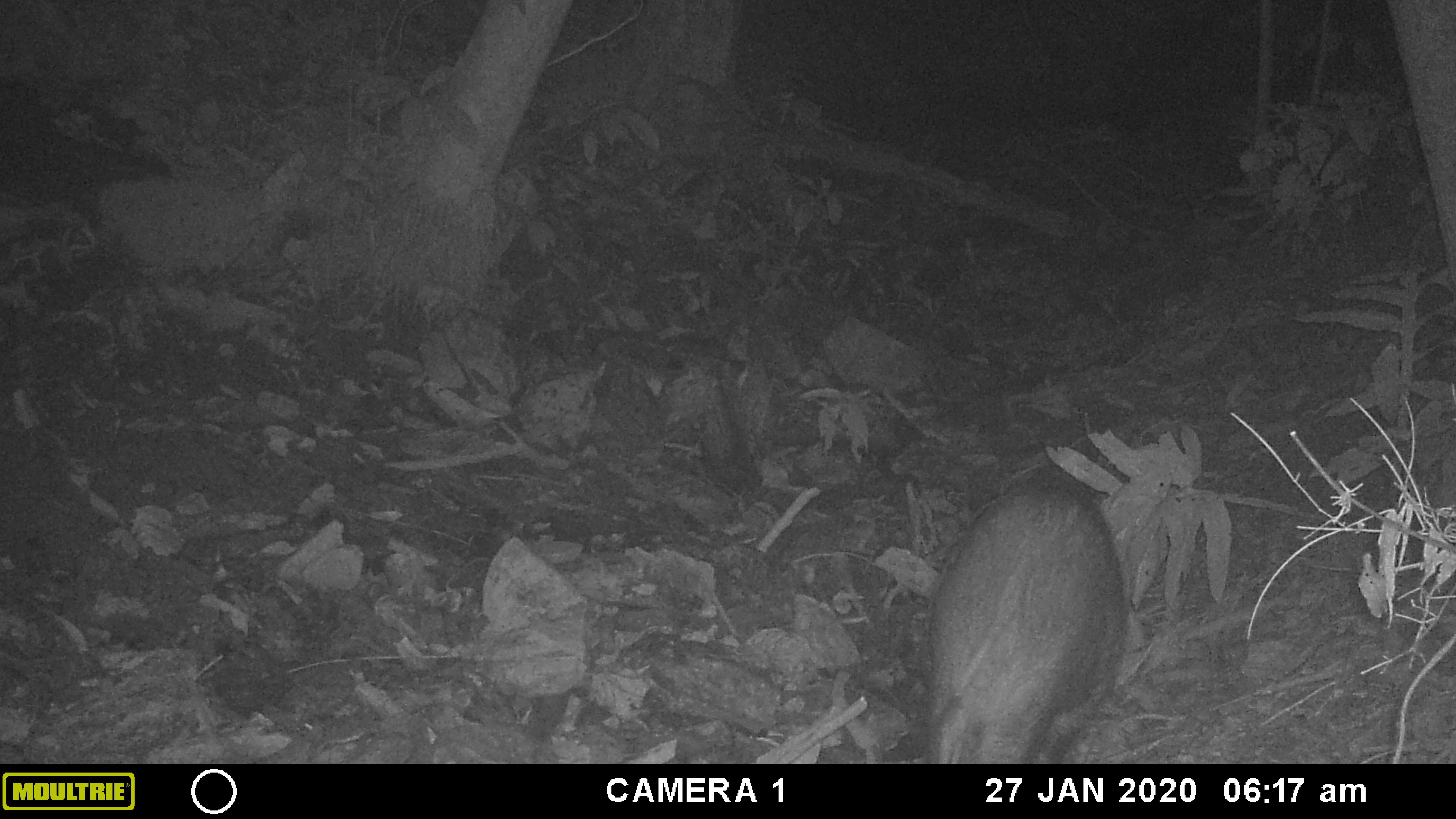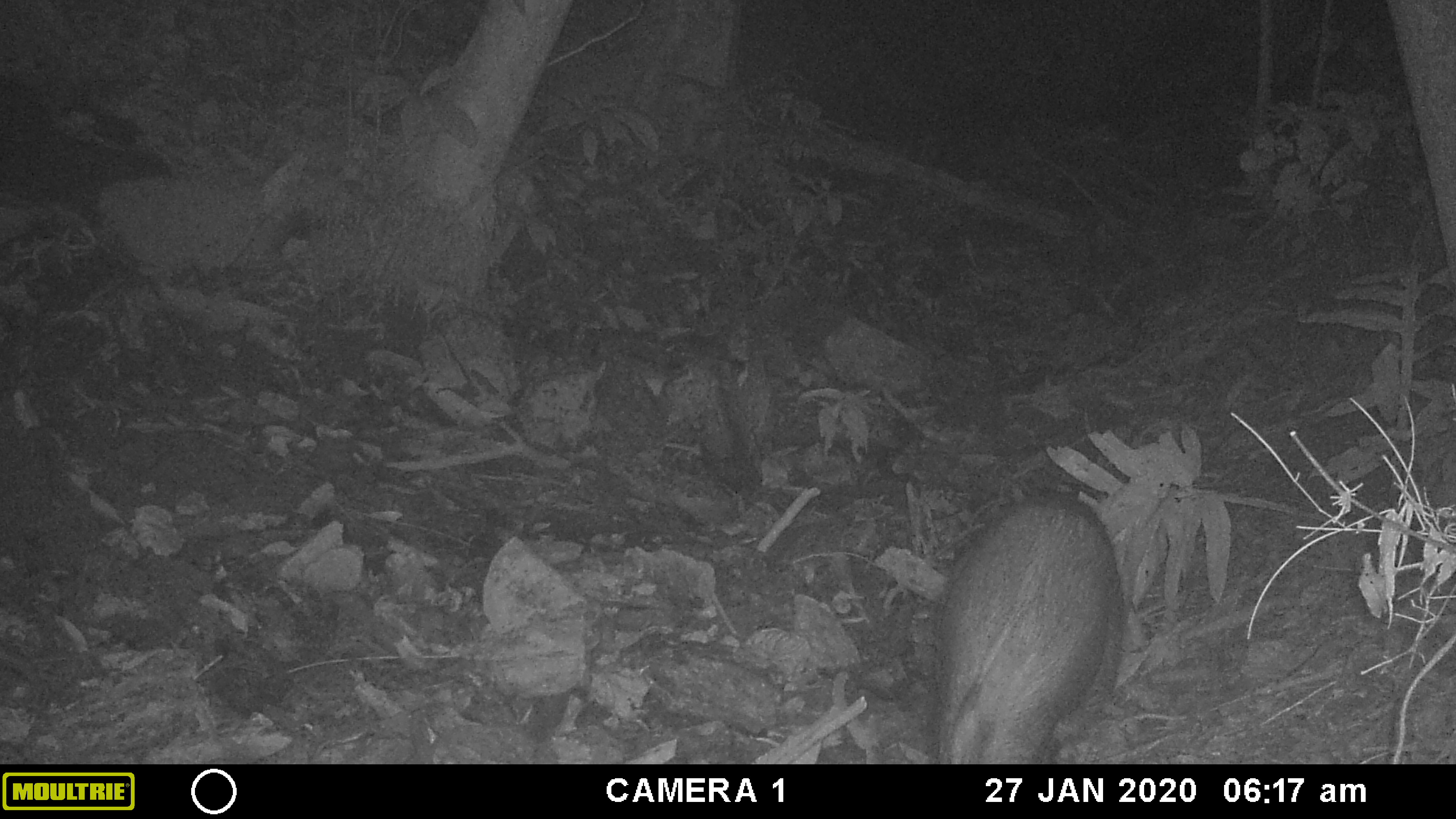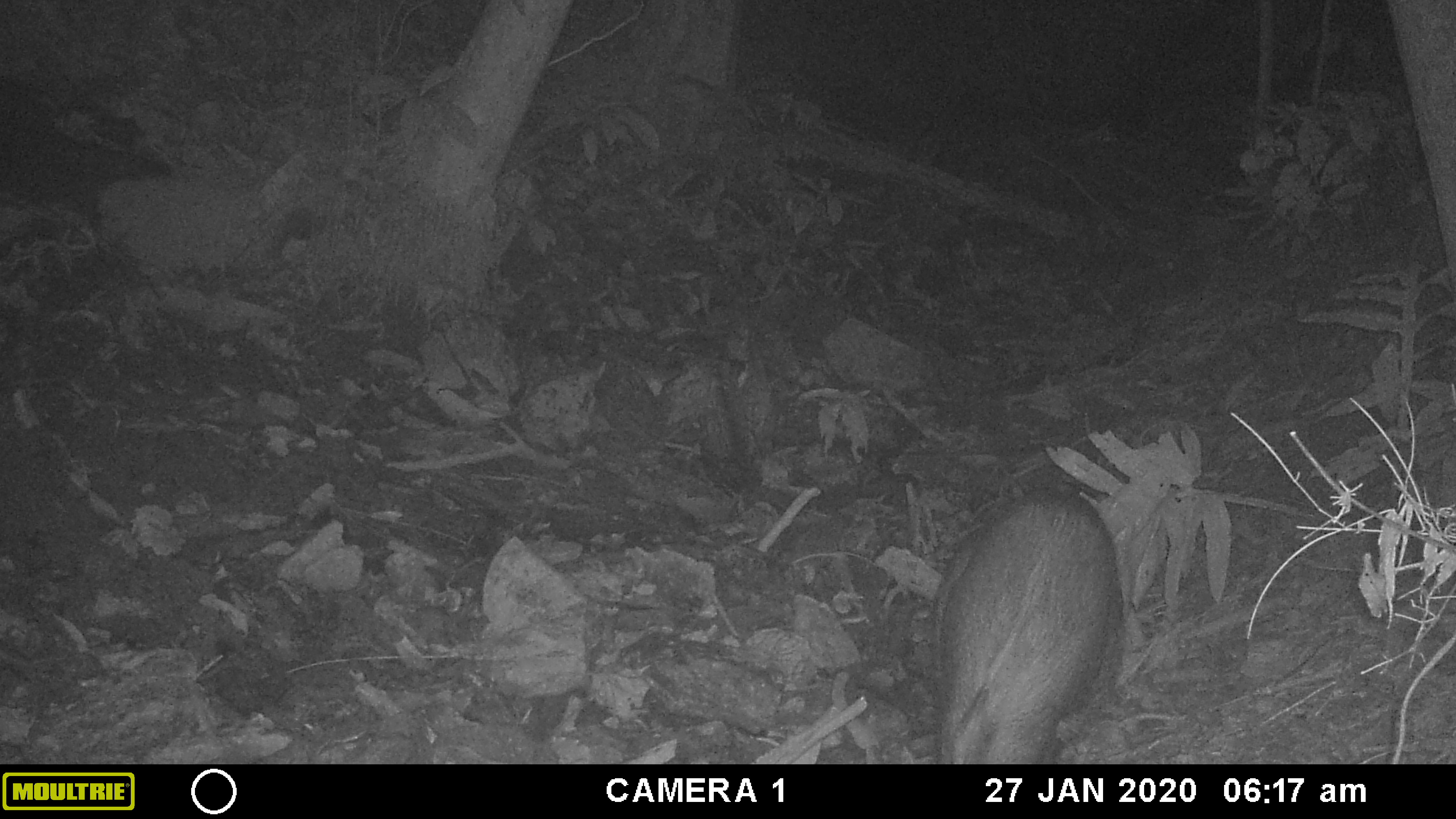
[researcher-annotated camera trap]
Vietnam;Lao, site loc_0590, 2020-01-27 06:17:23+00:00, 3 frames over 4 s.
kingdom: Animalia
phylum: Chordata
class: Mammalia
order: Artiodactyla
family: Suidae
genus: Sus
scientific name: Sus scrofa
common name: eurasian wild pig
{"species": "eurasian wild pig (Sus scrofa)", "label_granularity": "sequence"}